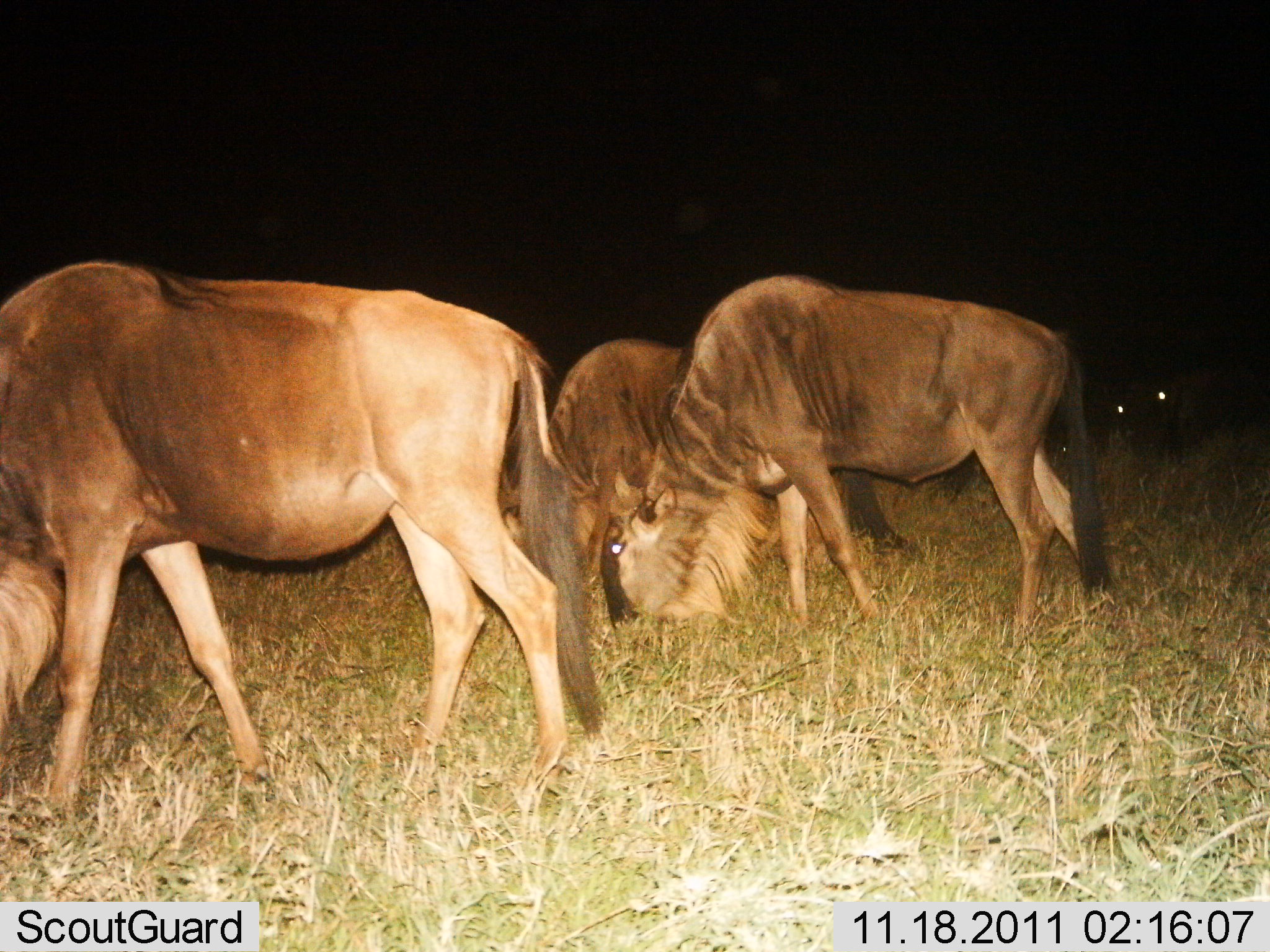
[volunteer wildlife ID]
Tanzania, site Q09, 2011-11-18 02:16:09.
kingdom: Animalia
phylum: Chordata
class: Mammalia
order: Artiodactyla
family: Bovidae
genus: Connochaetes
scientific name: Connochaetes taurinus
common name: blue wildebeest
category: wildebeest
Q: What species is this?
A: Wildebeest (blue wildebeest) (Connochaetes taurinus).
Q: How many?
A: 3.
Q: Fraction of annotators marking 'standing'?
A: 36%.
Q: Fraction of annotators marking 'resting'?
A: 0%.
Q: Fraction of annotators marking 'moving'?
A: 0%.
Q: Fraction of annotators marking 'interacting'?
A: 0%.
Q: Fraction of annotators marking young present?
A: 0%.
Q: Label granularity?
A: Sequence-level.